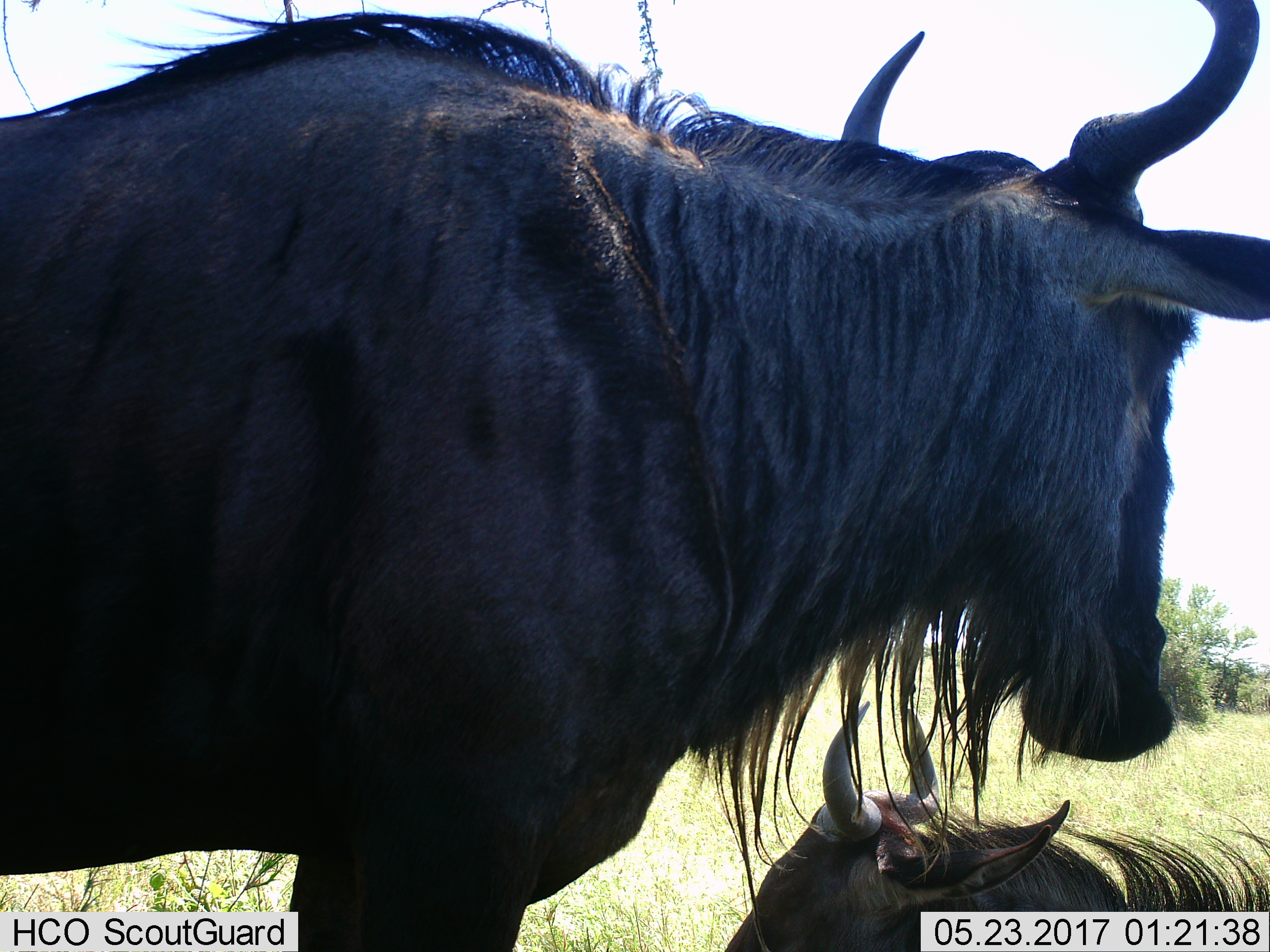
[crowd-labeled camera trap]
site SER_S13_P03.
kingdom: Animalia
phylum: Chordata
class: Mammalia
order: Artiodactyla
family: Bovidae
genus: Connochaetes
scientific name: Connochaetes taurinus taurinus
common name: blue wildebeest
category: wildebeestblue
Wildebeestblue (blue wildebeest) (Connochaetes taurinus taurinus), count 2. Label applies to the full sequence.